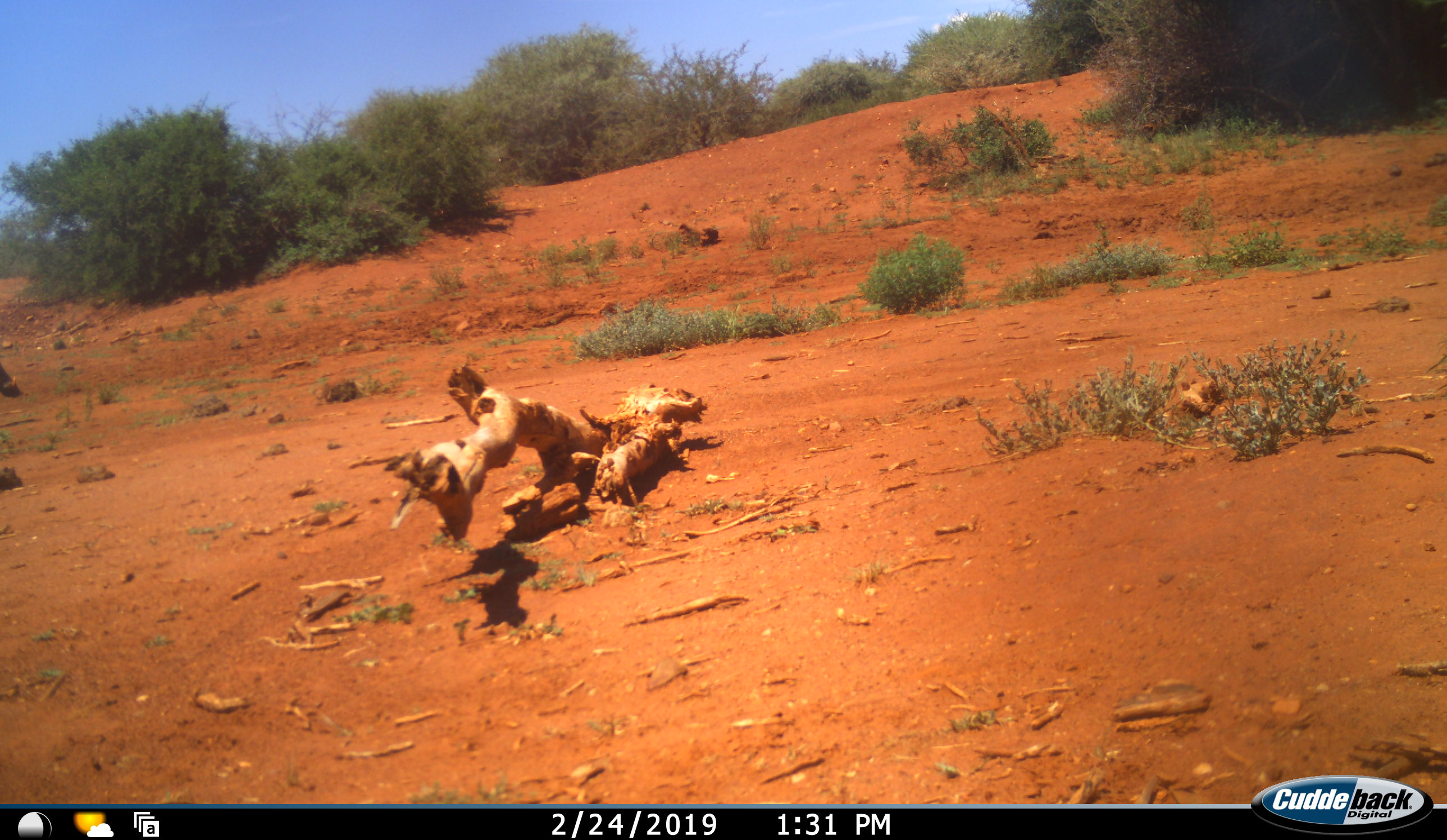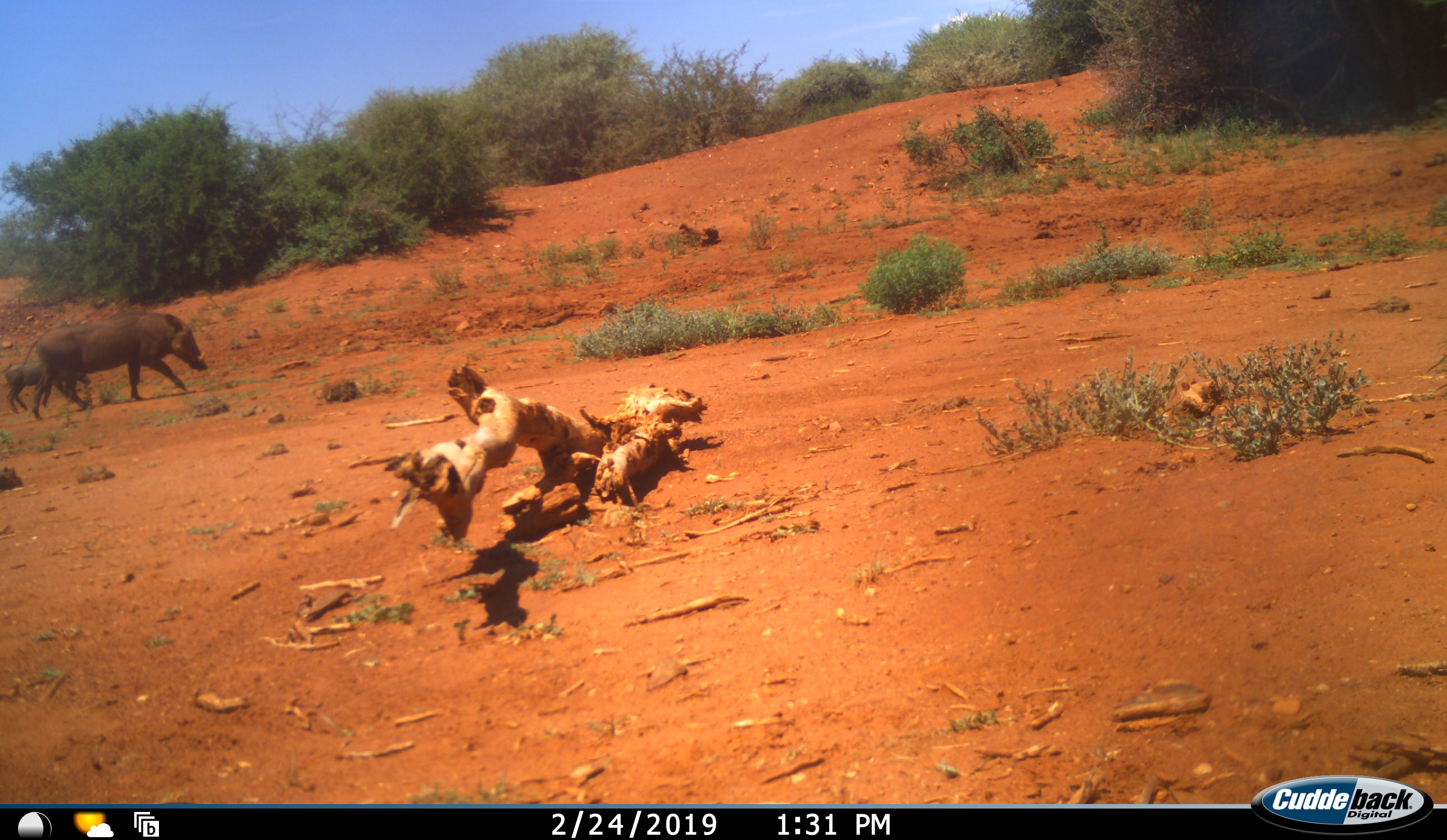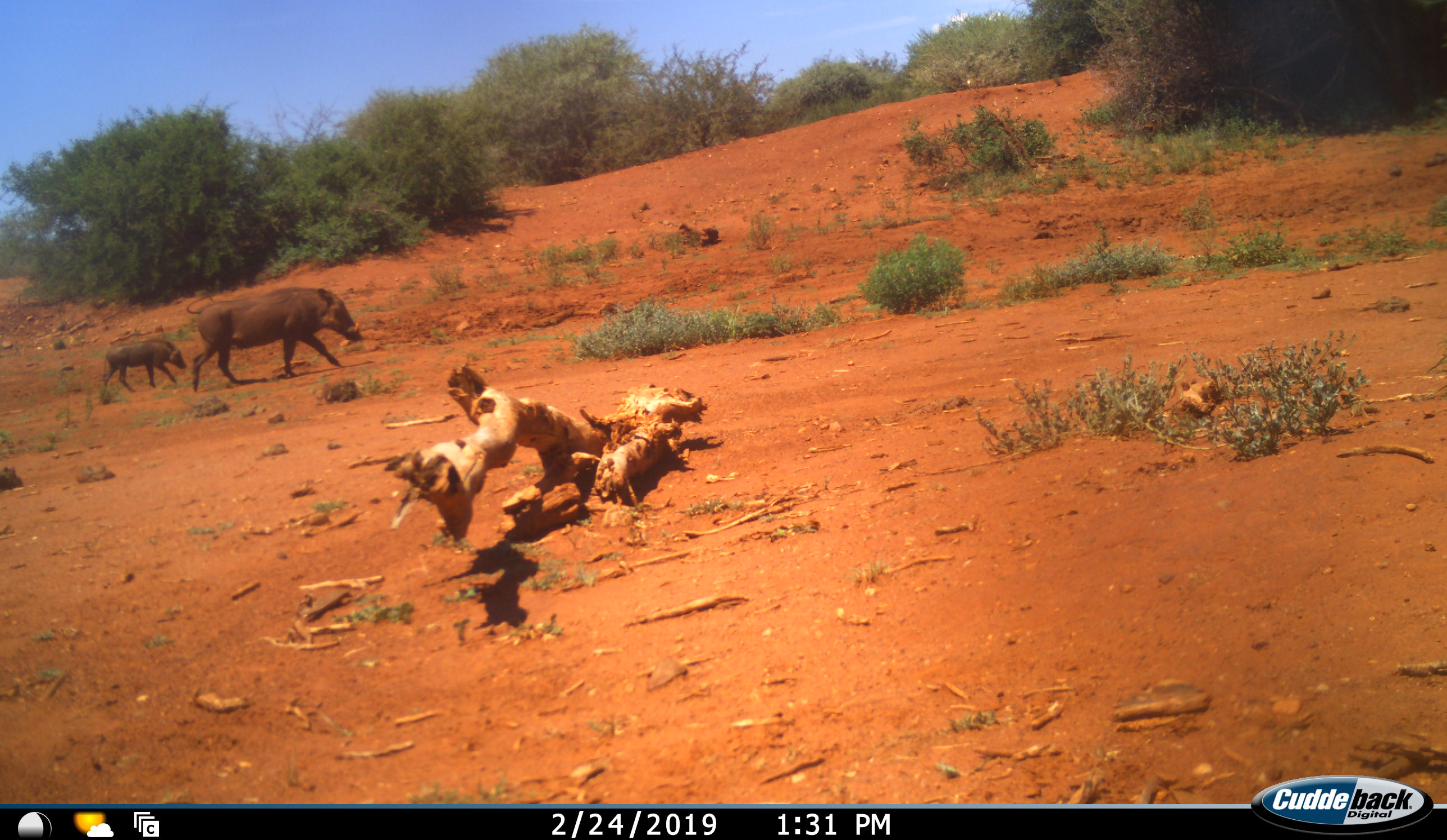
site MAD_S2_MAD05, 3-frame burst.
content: unidentified animal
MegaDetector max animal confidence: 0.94